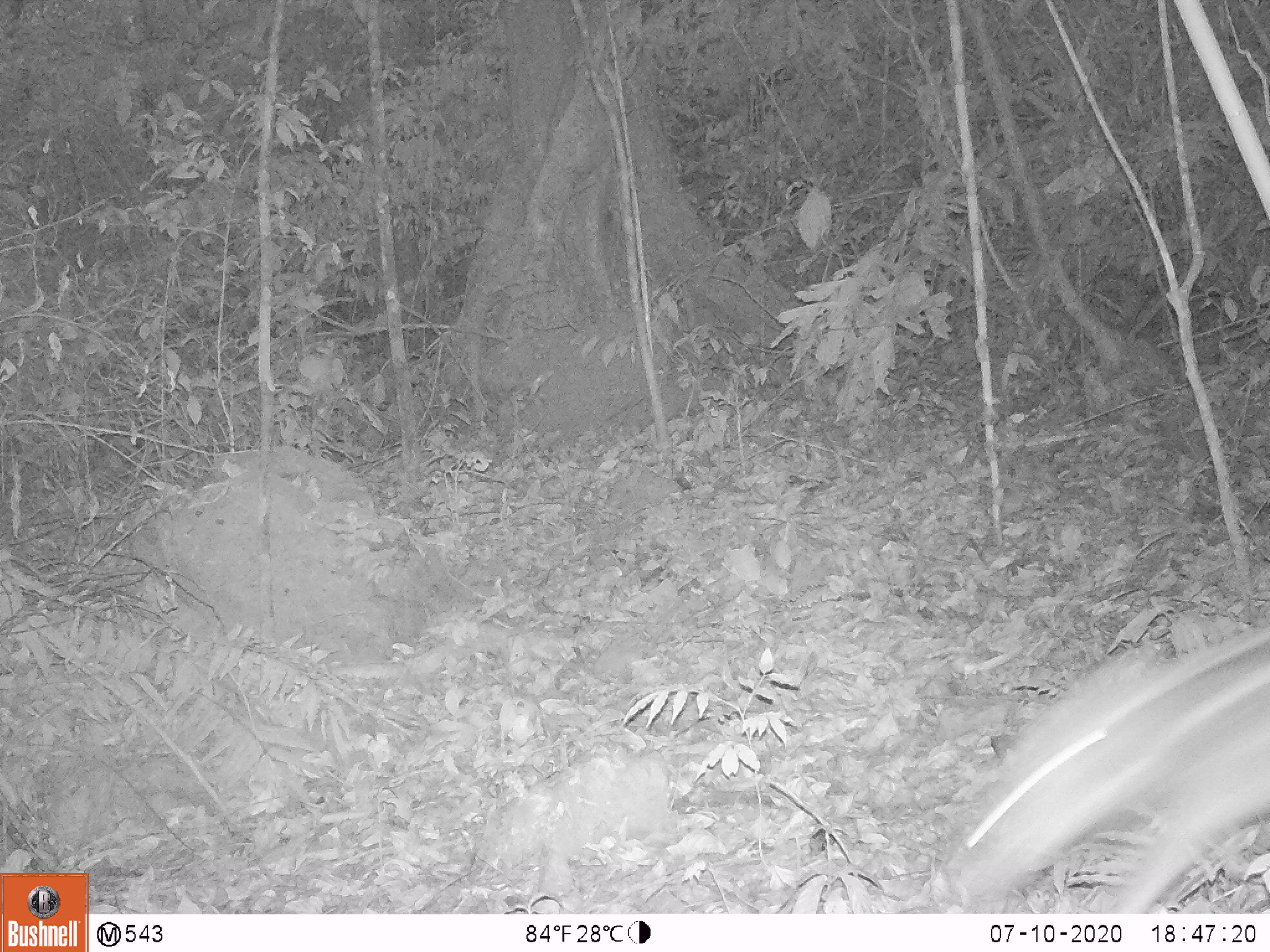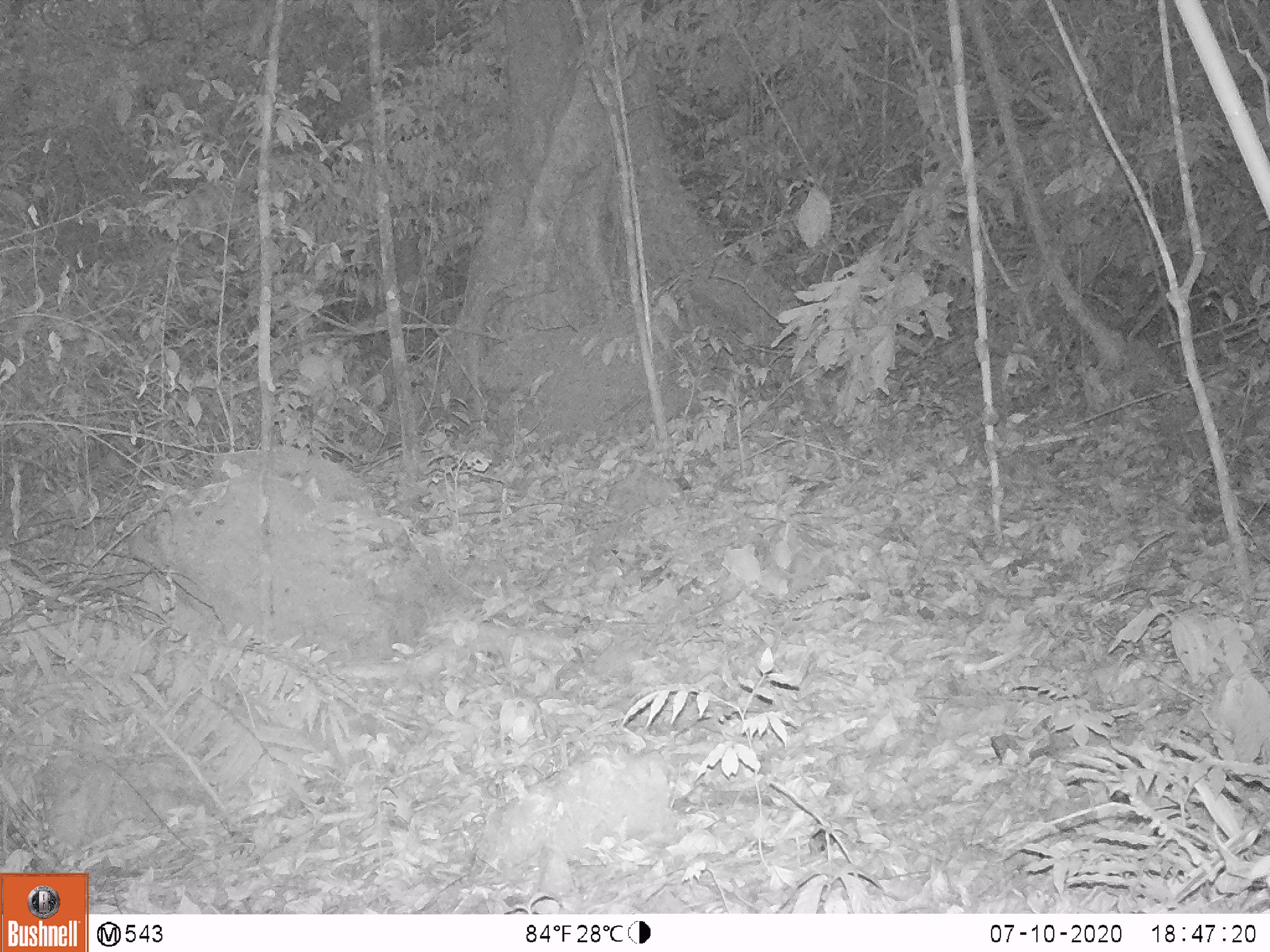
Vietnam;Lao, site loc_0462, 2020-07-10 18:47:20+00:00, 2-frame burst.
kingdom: Animalia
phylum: Chordata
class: Mammalia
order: Artiodactyla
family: Suidae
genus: Sus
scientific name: Sus scrofa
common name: eurasian wild pig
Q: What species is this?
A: Eurasian wild pig (Sus scrofa).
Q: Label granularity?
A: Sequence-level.